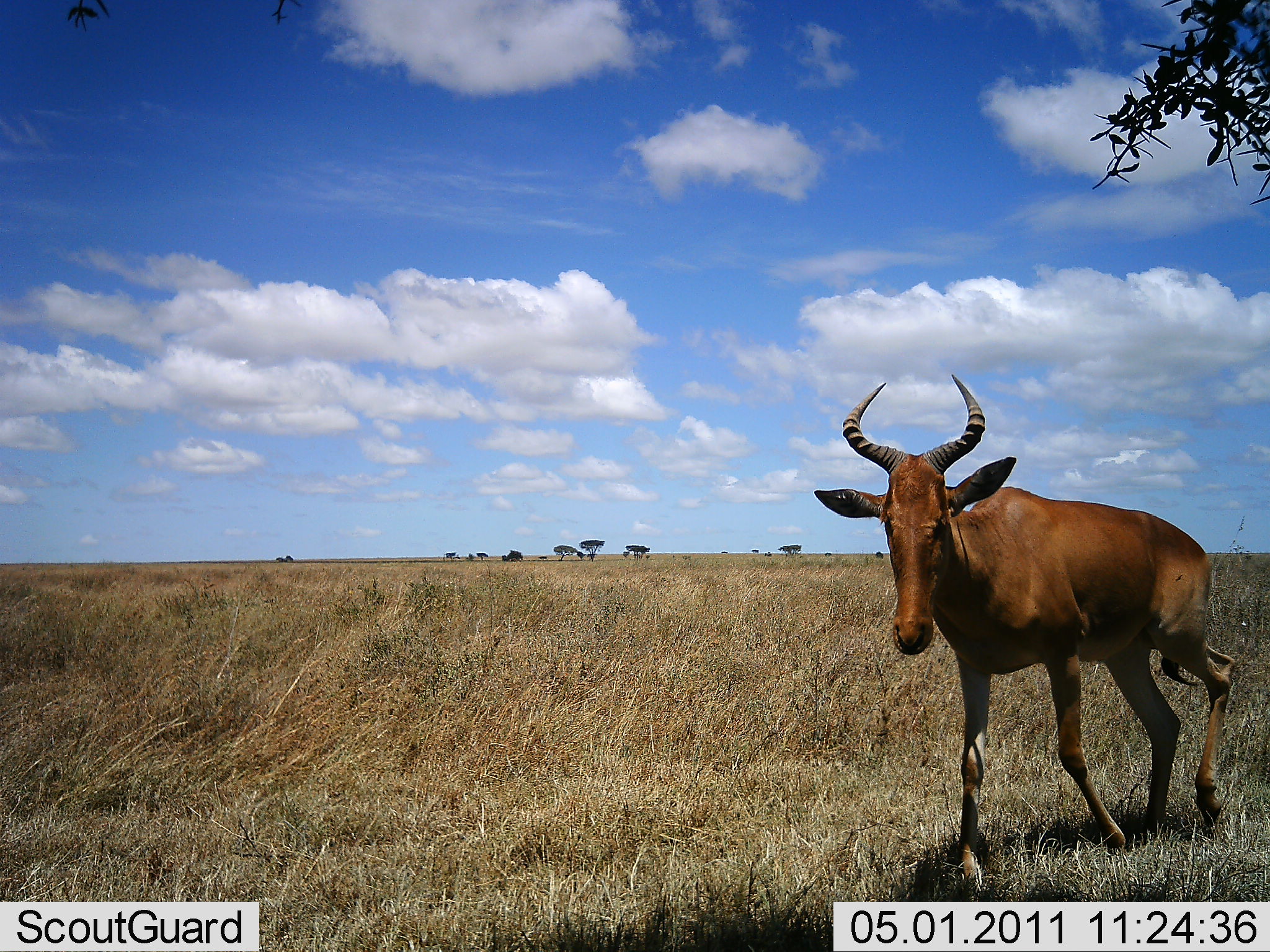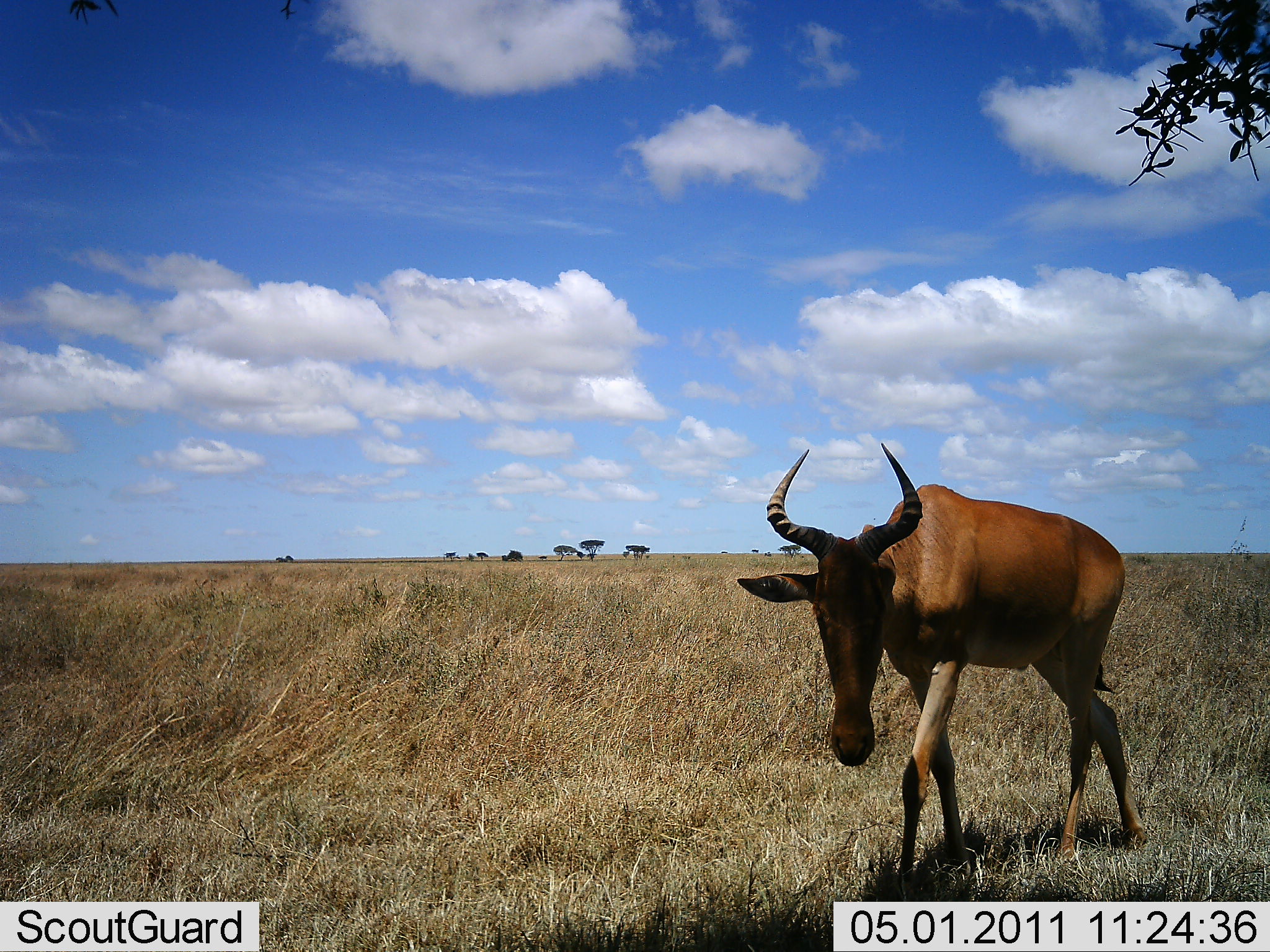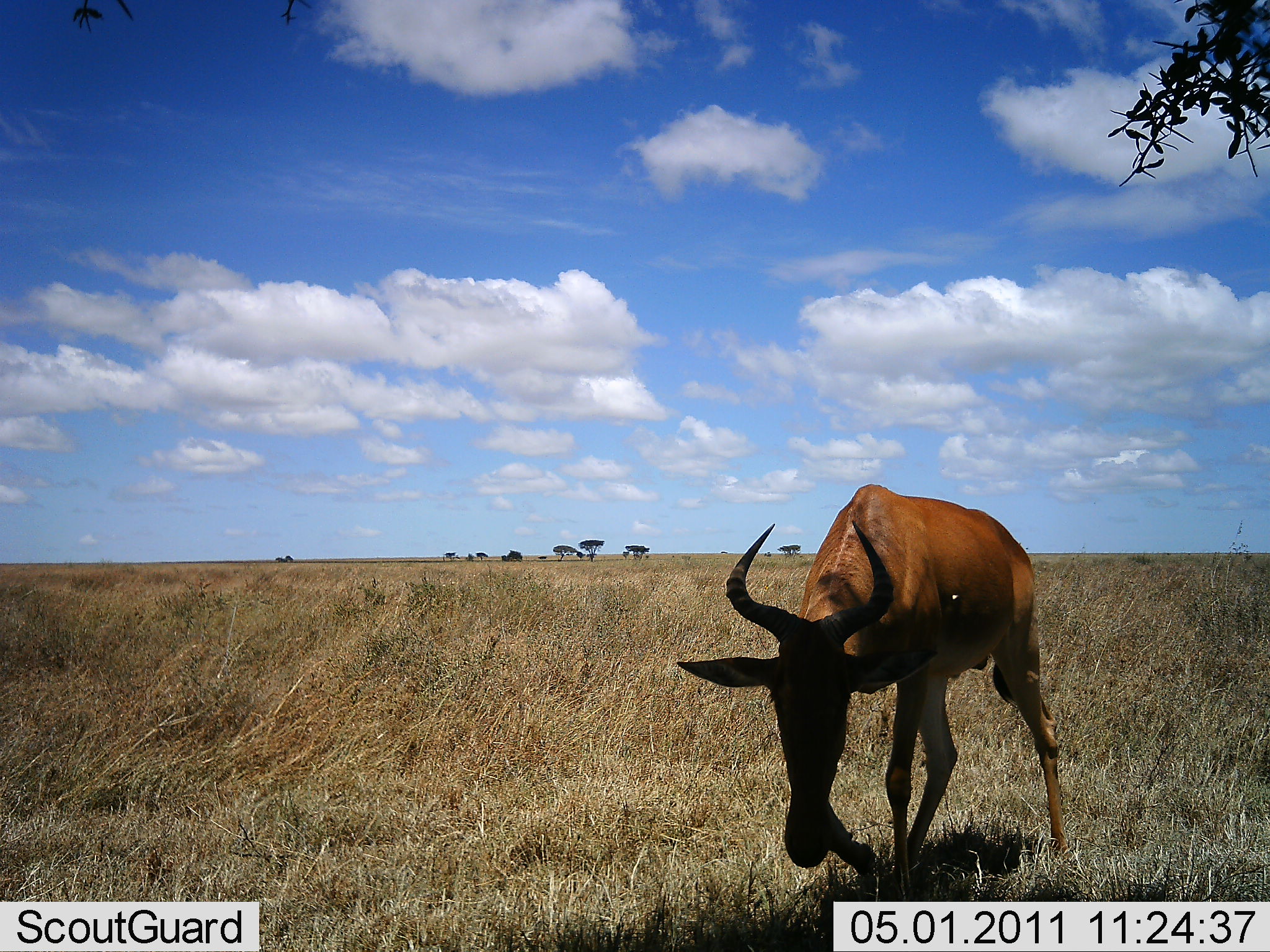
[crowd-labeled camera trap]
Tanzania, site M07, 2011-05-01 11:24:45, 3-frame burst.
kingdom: Animalia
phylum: Chordata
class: Mammalia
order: Artiodactyla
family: Bovidae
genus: Alcelaphus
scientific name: Alcelaphus buselaphus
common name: hartebeest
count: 1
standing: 31%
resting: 0%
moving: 85%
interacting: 0%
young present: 0%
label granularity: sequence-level